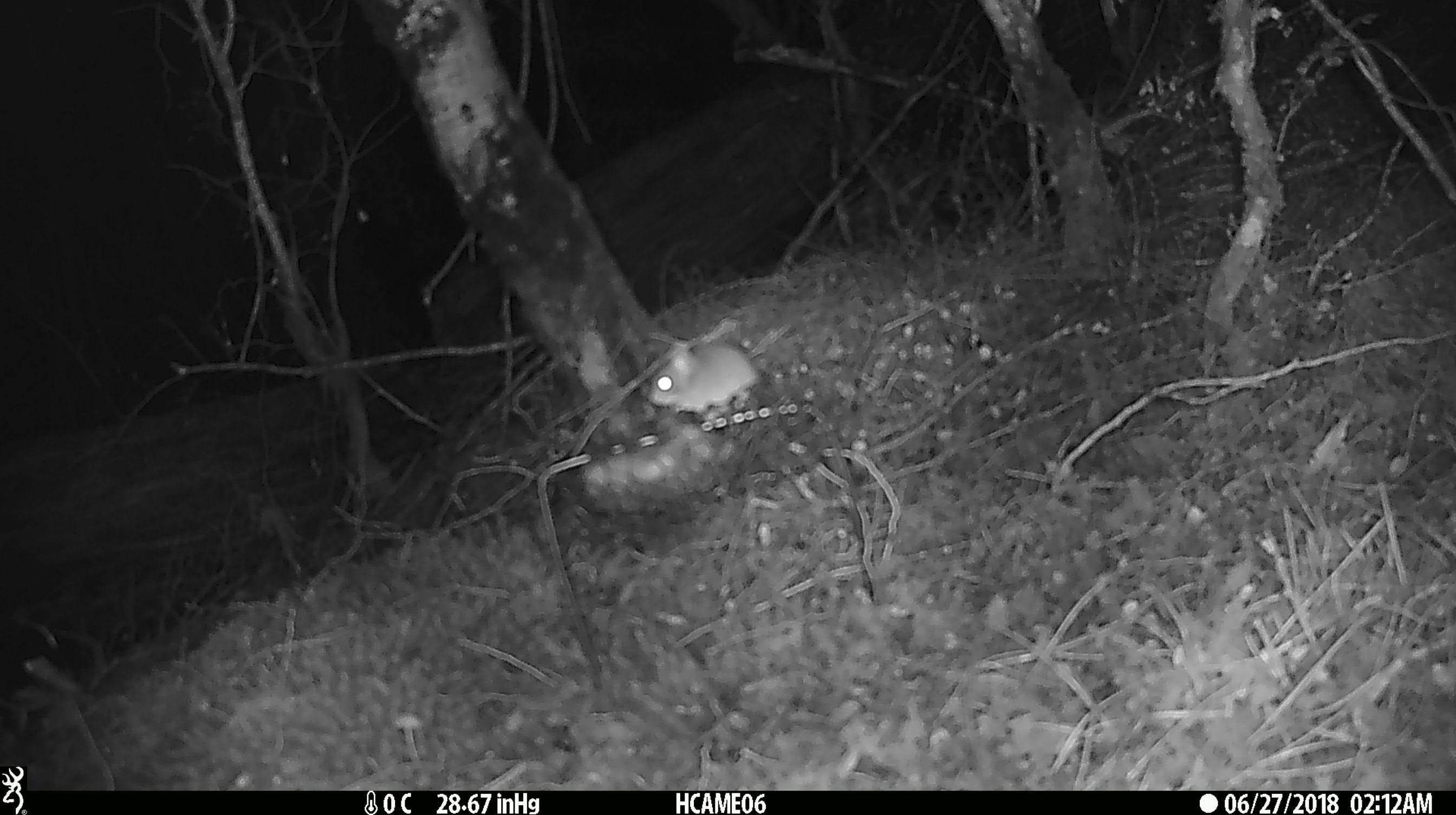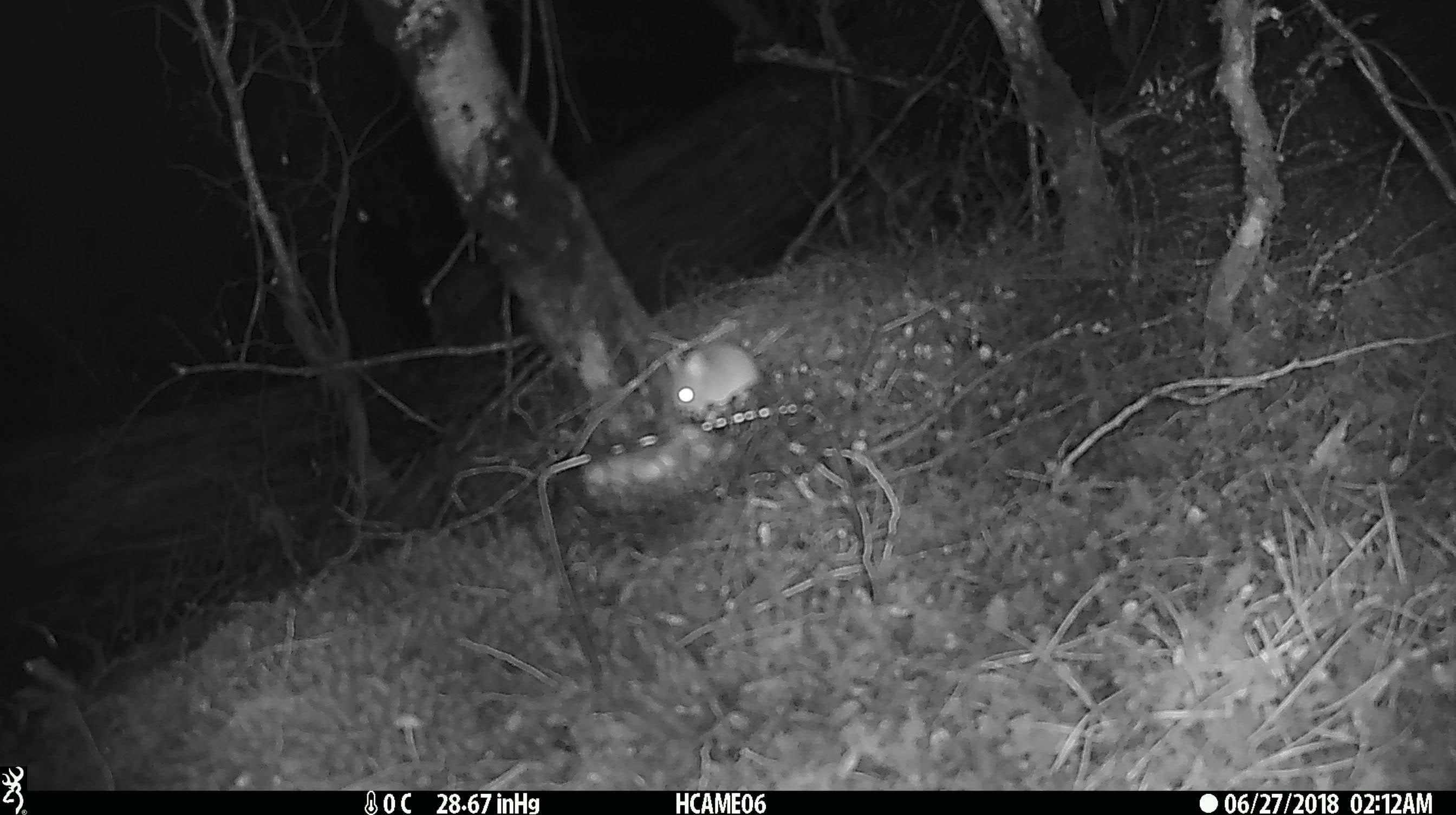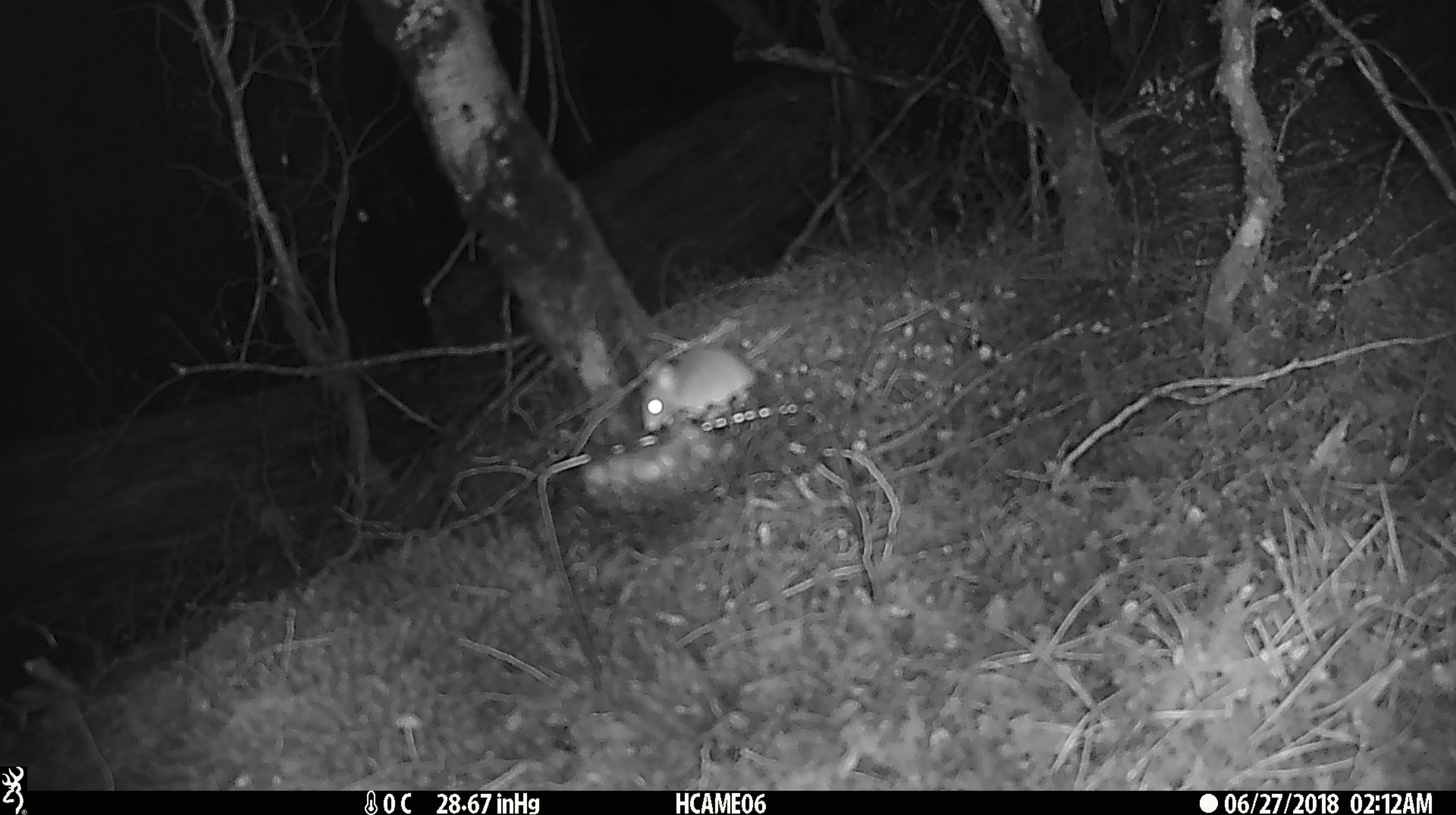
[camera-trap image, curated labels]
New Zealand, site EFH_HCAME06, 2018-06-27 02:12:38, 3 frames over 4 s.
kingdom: Animalia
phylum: Chordata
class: Mammalia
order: Rodentia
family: Muridae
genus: Mus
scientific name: Mus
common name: mouse